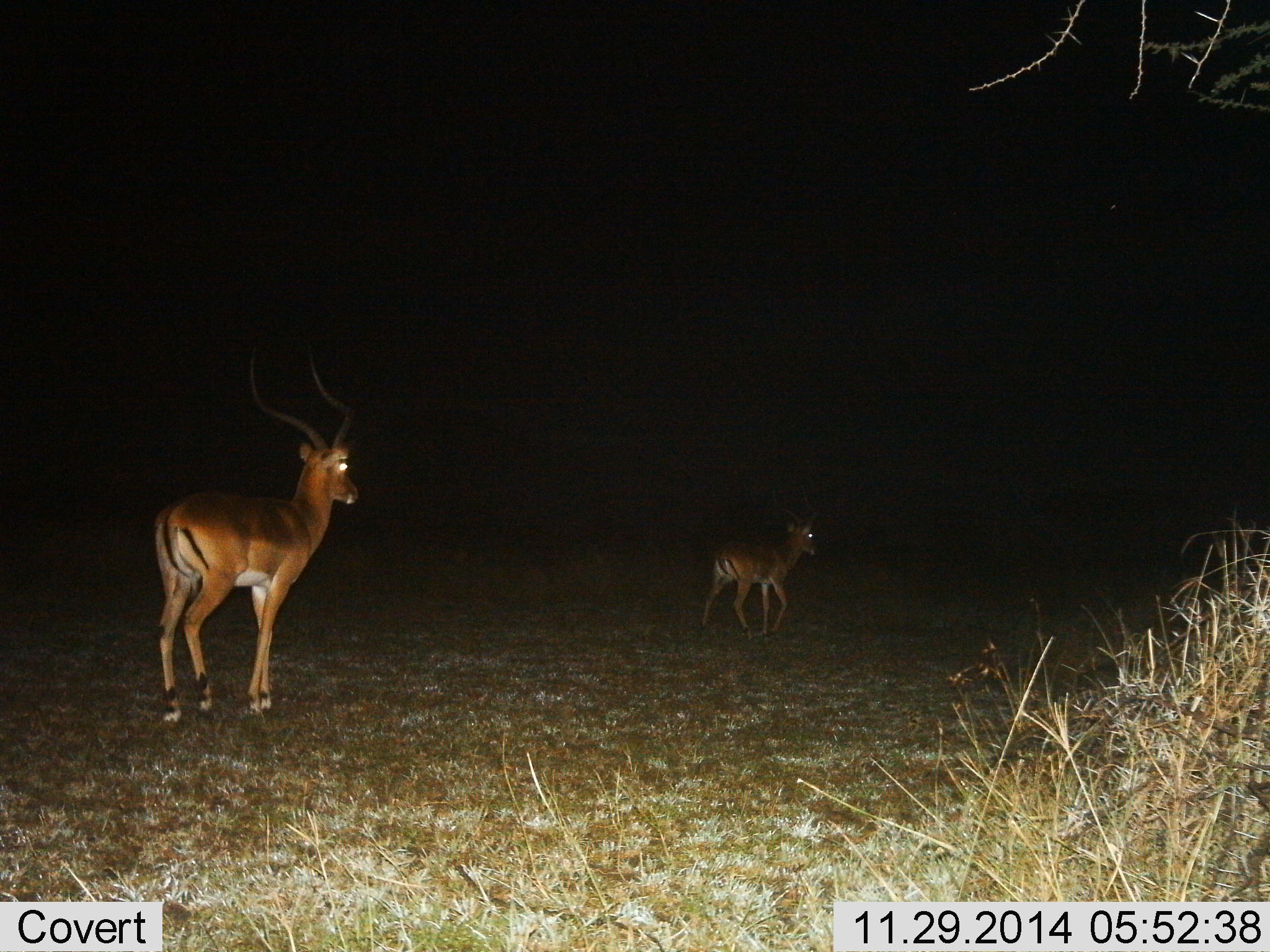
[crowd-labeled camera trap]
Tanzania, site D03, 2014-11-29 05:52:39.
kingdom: Animalia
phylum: Chordata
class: Mammalia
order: Artiodactyla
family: Bovidae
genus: Aepyceros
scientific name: Aepyceros melampus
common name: impala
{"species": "impala (Aepyceros melampus)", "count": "2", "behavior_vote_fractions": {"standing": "30%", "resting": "0%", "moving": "80%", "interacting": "0%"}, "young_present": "20%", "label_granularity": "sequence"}